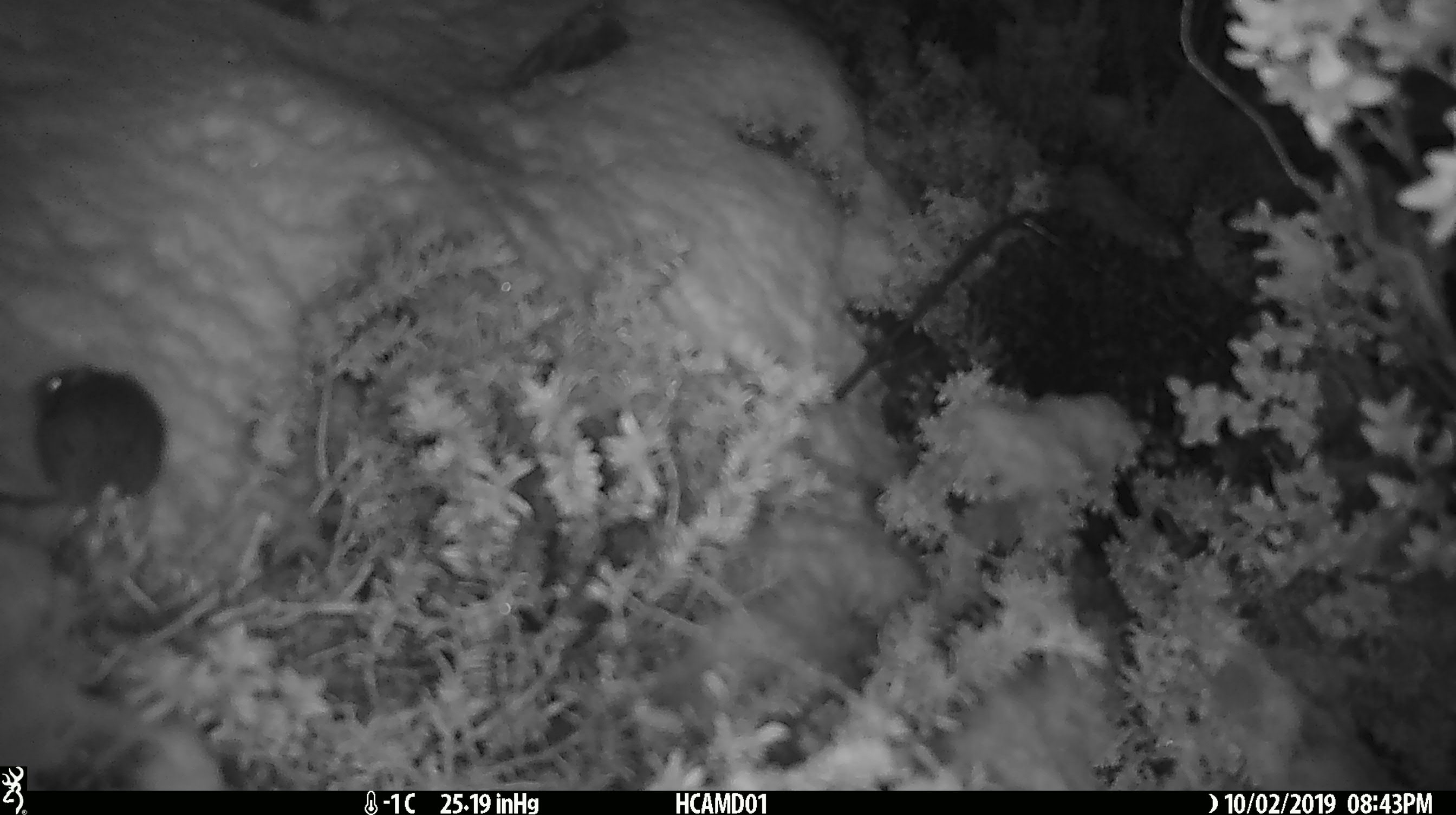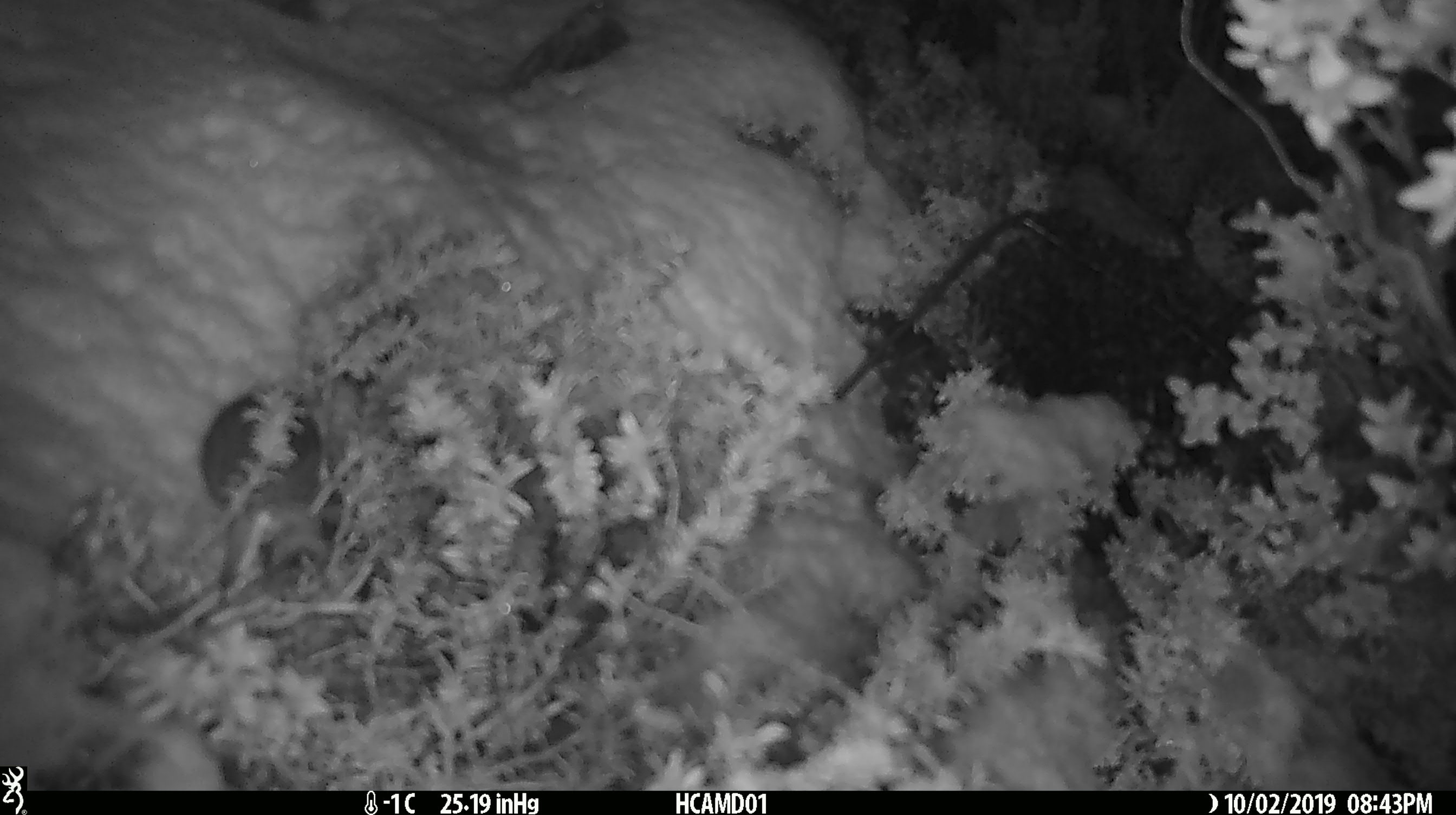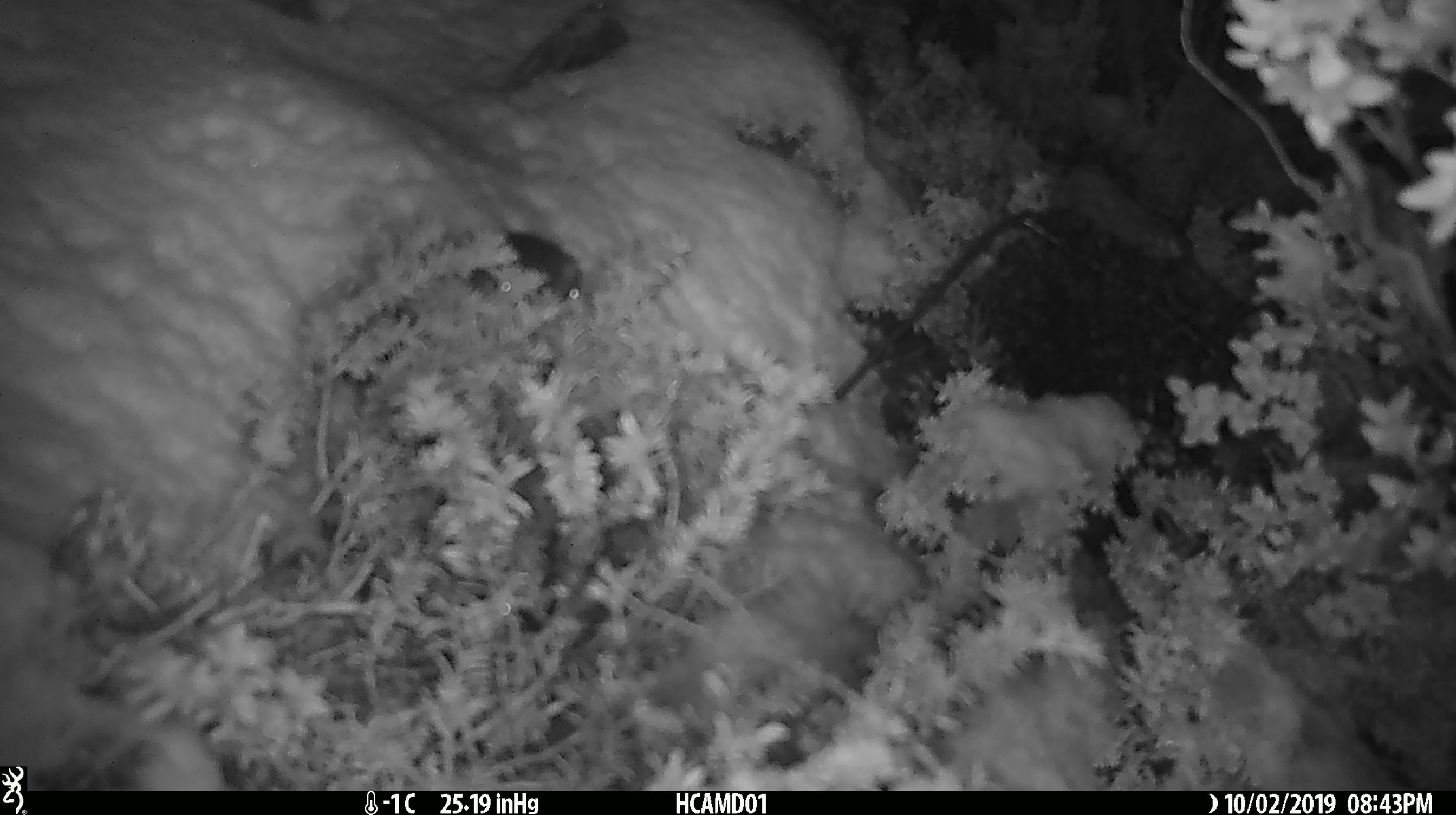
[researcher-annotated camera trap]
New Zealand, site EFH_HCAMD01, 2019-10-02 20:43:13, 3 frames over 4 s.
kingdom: Animalia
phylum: Chordata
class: Mammalia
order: Rodentia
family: Muridae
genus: Mus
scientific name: Mus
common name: mouse